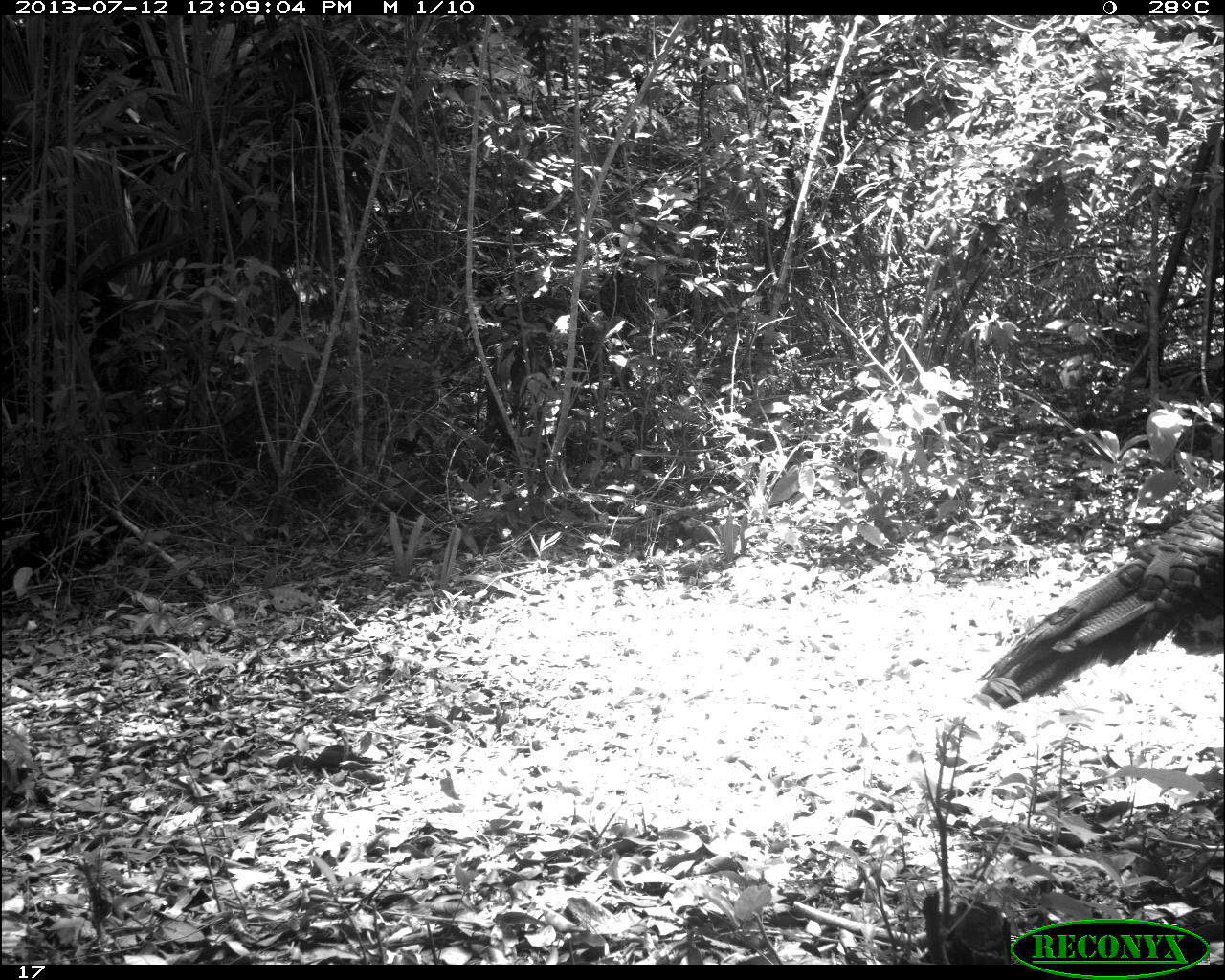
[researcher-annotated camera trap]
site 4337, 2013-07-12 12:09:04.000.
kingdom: Animalia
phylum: Chordata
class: Aves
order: Galliformes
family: Phasianidae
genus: Meleagris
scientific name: Meleagris ocellata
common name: ocellated turkey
Meleagris ocellata (ocellated turkey), count 1, sex female.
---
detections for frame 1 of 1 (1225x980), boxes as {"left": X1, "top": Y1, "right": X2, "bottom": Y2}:
meleagris ocellata: {"left": 970, "top": 486, "right": 1224, "bottom": 715}